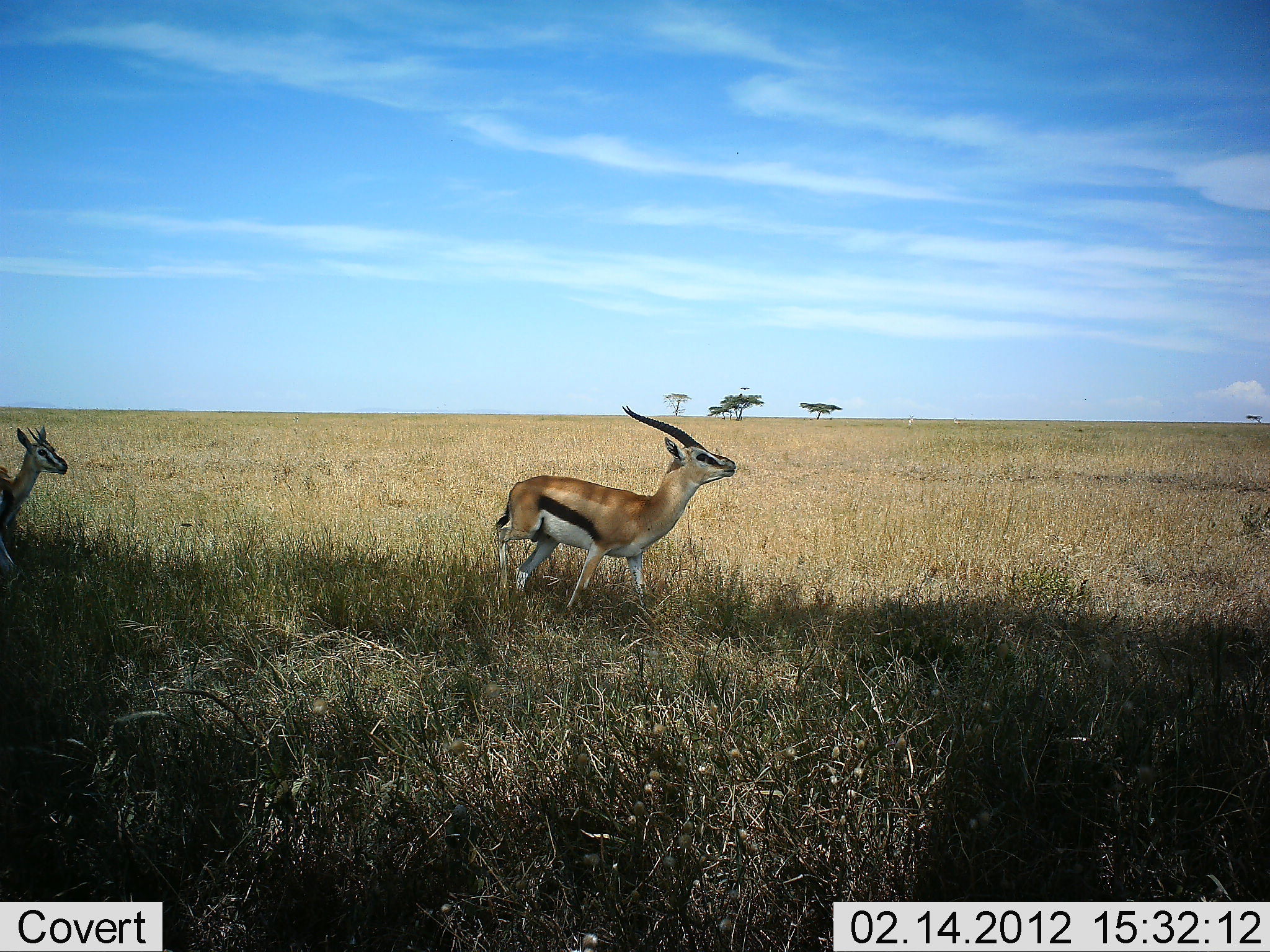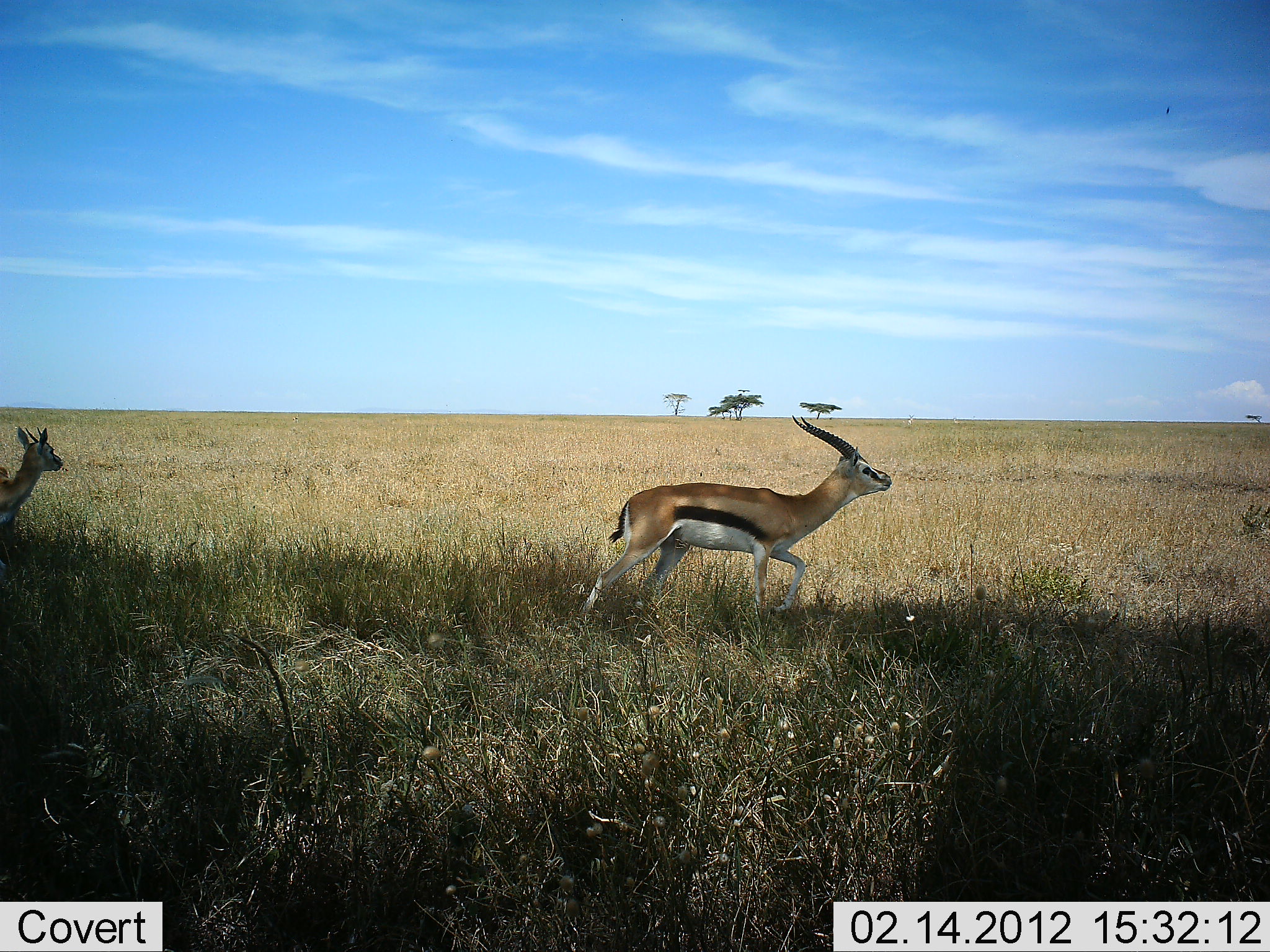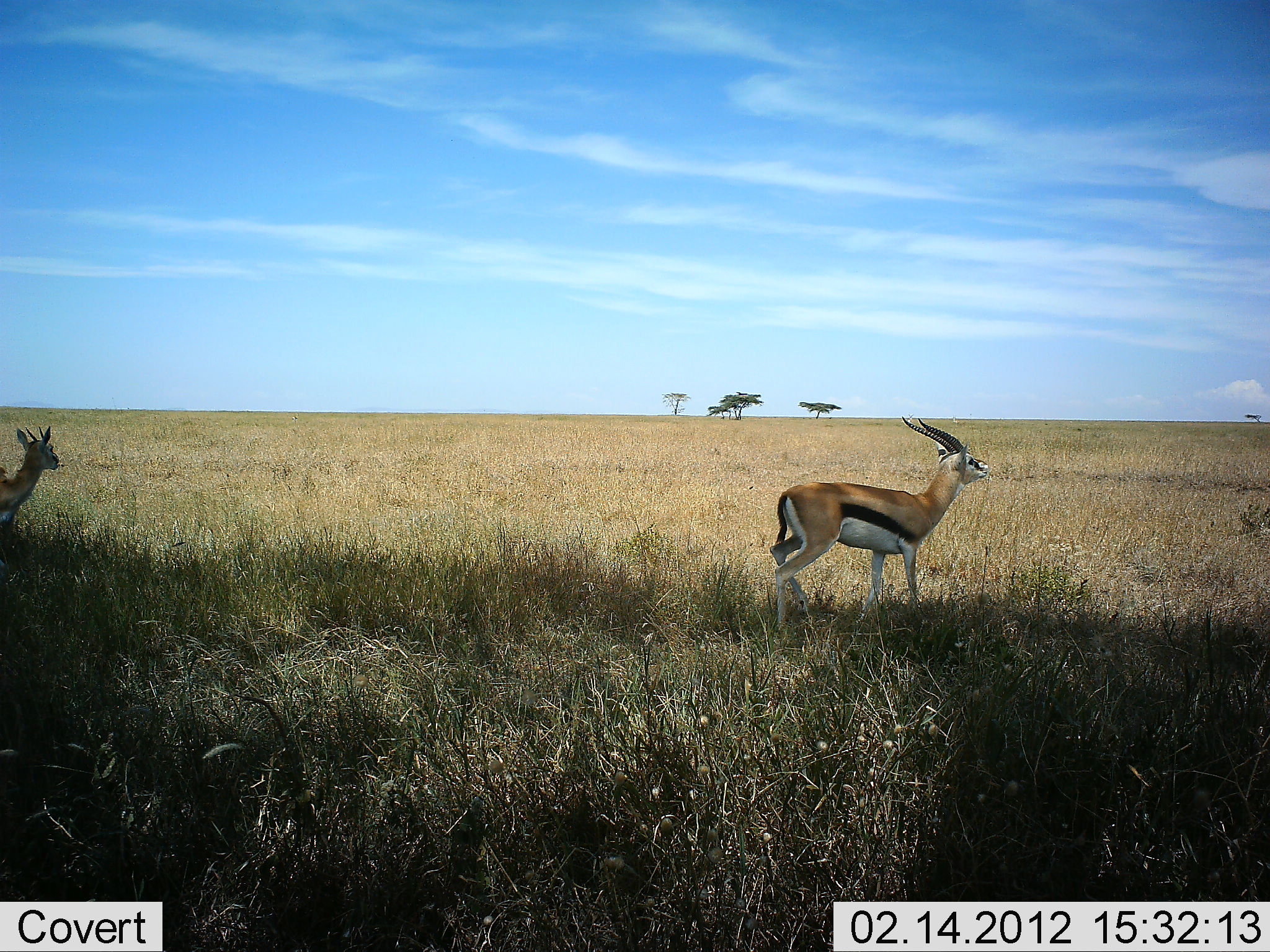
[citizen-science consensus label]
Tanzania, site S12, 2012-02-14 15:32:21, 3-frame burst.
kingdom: Animalia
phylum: Chordata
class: Mammalia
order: Artiodactyla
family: Bovidae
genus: Eudorcas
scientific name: Eudorcas thomsonii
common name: thomson's gazelle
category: gazellethomsons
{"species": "gazellethomsons (thomson's gazelle) (Eudorcas thomsonii)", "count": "2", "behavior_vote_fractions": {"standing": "71%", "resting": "0%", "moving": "100%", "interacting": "0%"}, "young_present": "0%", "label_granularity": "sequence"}